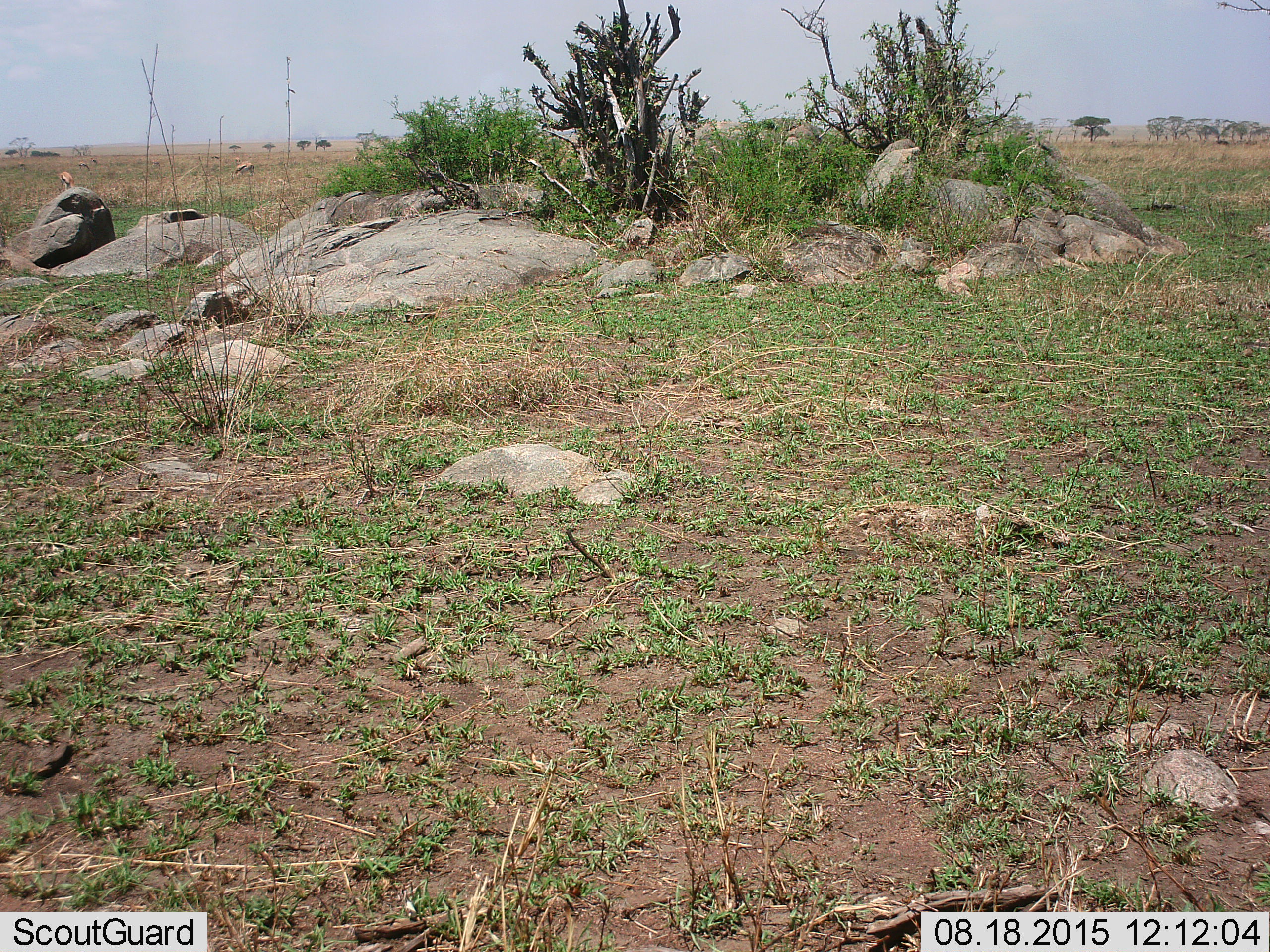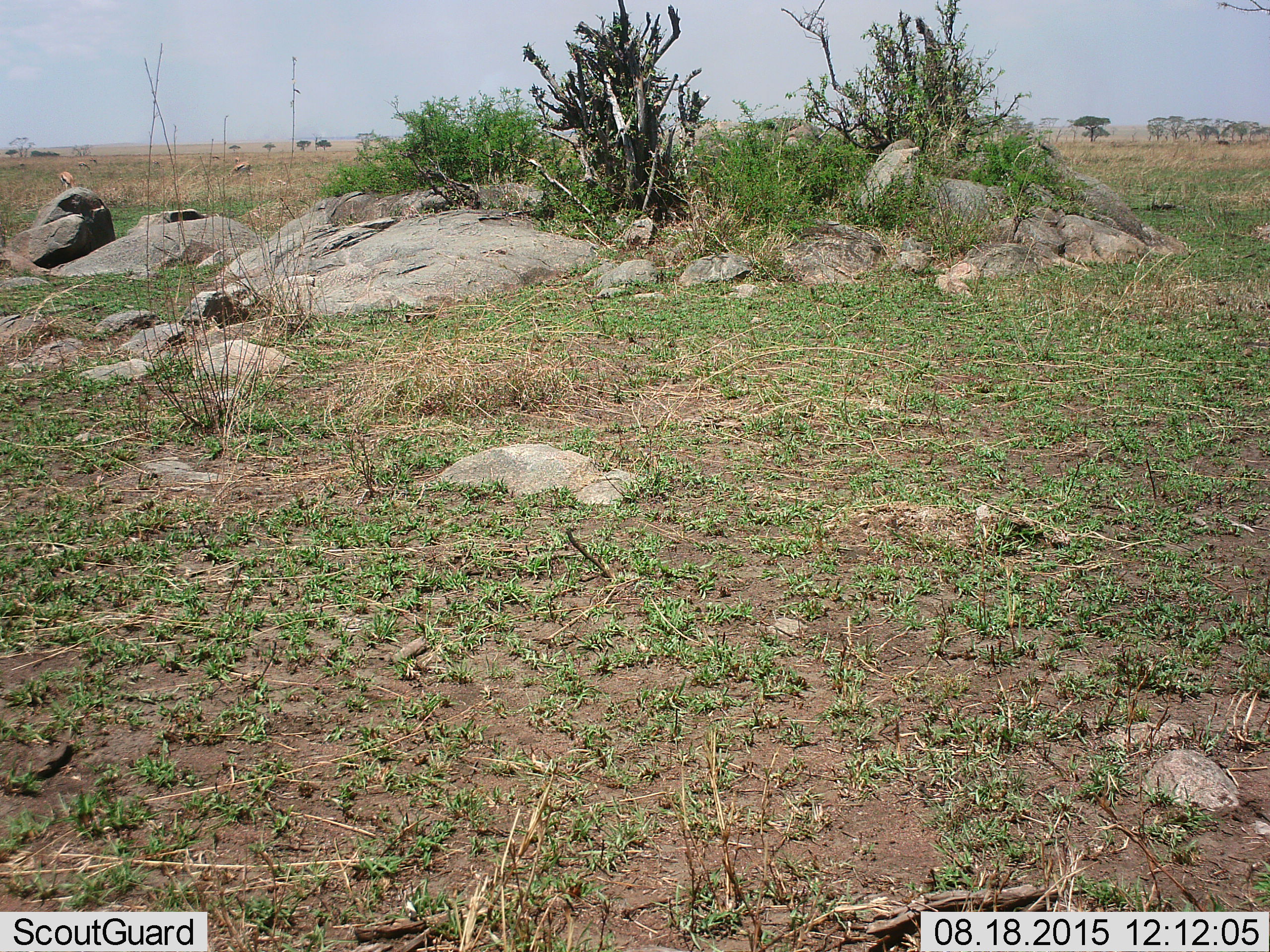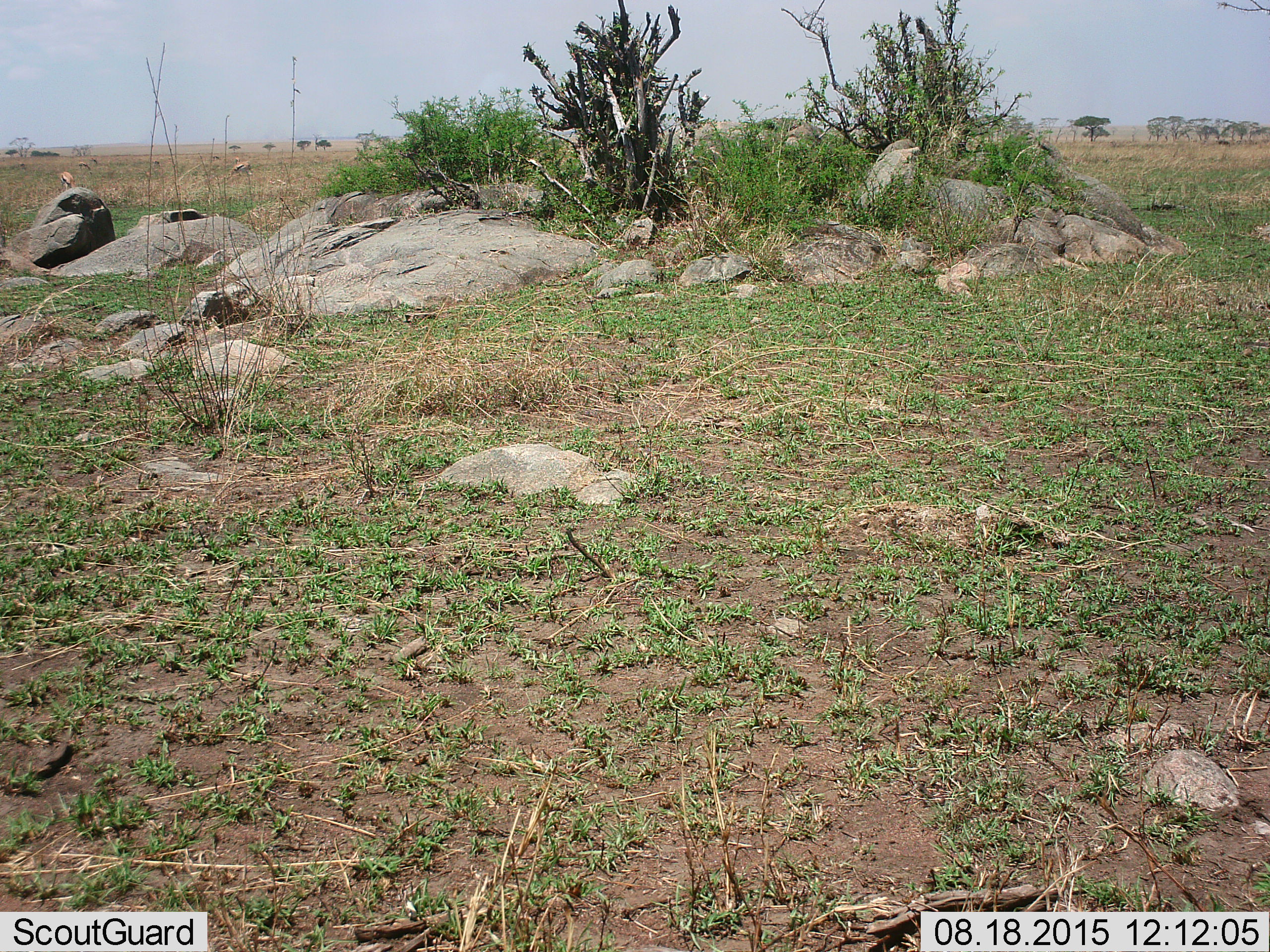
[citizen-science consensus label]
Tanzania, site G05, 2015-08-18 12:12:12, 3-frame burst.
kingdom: Animalia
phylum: Chordata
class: Mammalia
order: Artiodactyla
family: Bovidae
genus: Eudorcas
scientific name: Eudorcas thomsonii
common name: thomson's gazelle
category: gazellethomsons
Gazellethomsons (thomson's gazelle) (Eudorcas thomsonii), count 6. Behavior (volunteer vote fractions): standing 22%, resting 0%, moving 0%, interacting 0%. Young present (vote fraction): 0%. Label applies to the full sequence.